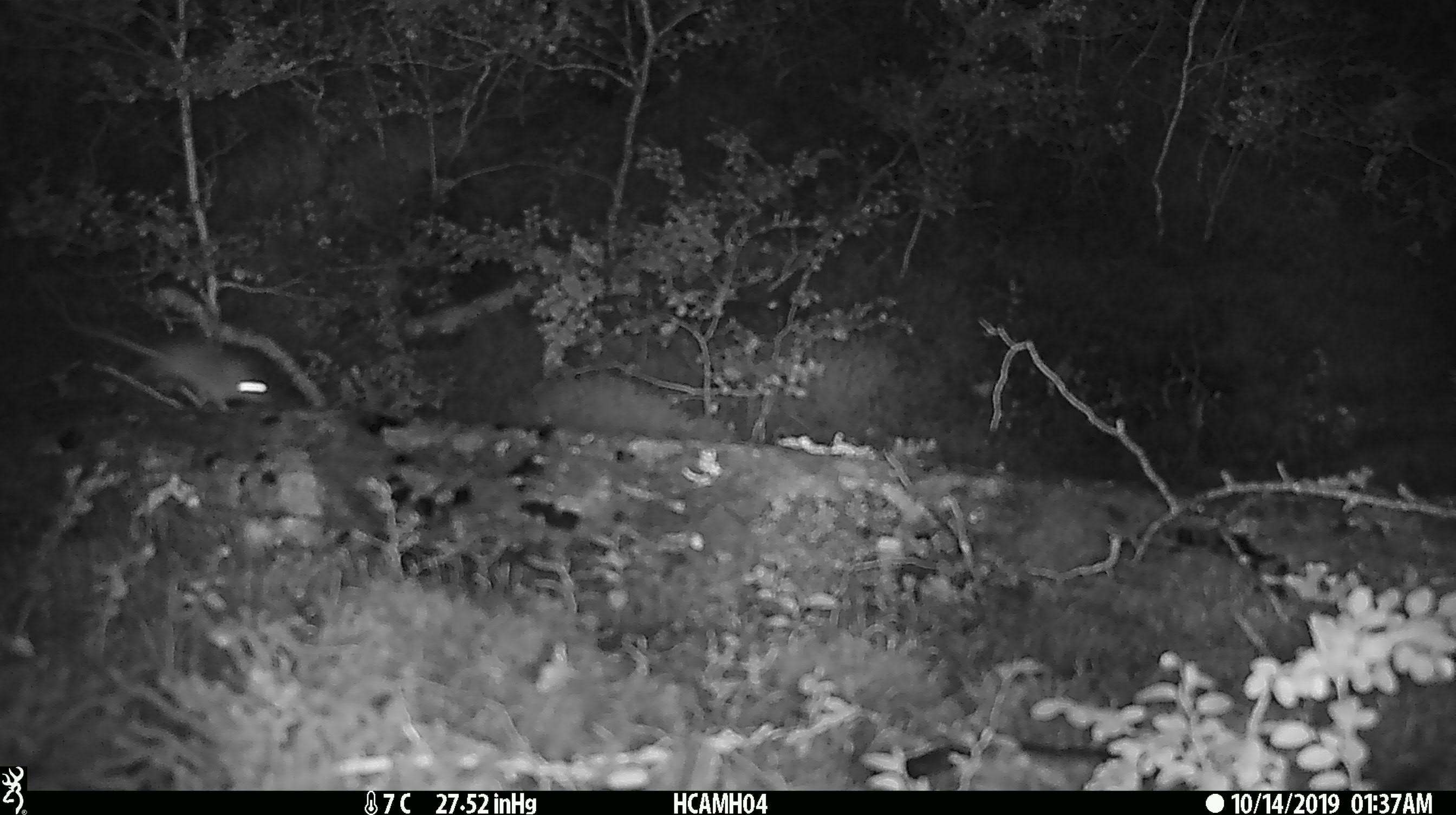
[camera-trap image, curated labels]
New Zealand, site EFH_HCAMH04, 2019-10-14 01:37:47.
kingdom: Animalia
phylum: Chordata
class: Mammalia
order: Rodentia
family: Muridae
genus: Mus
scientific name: Mus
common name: mouse